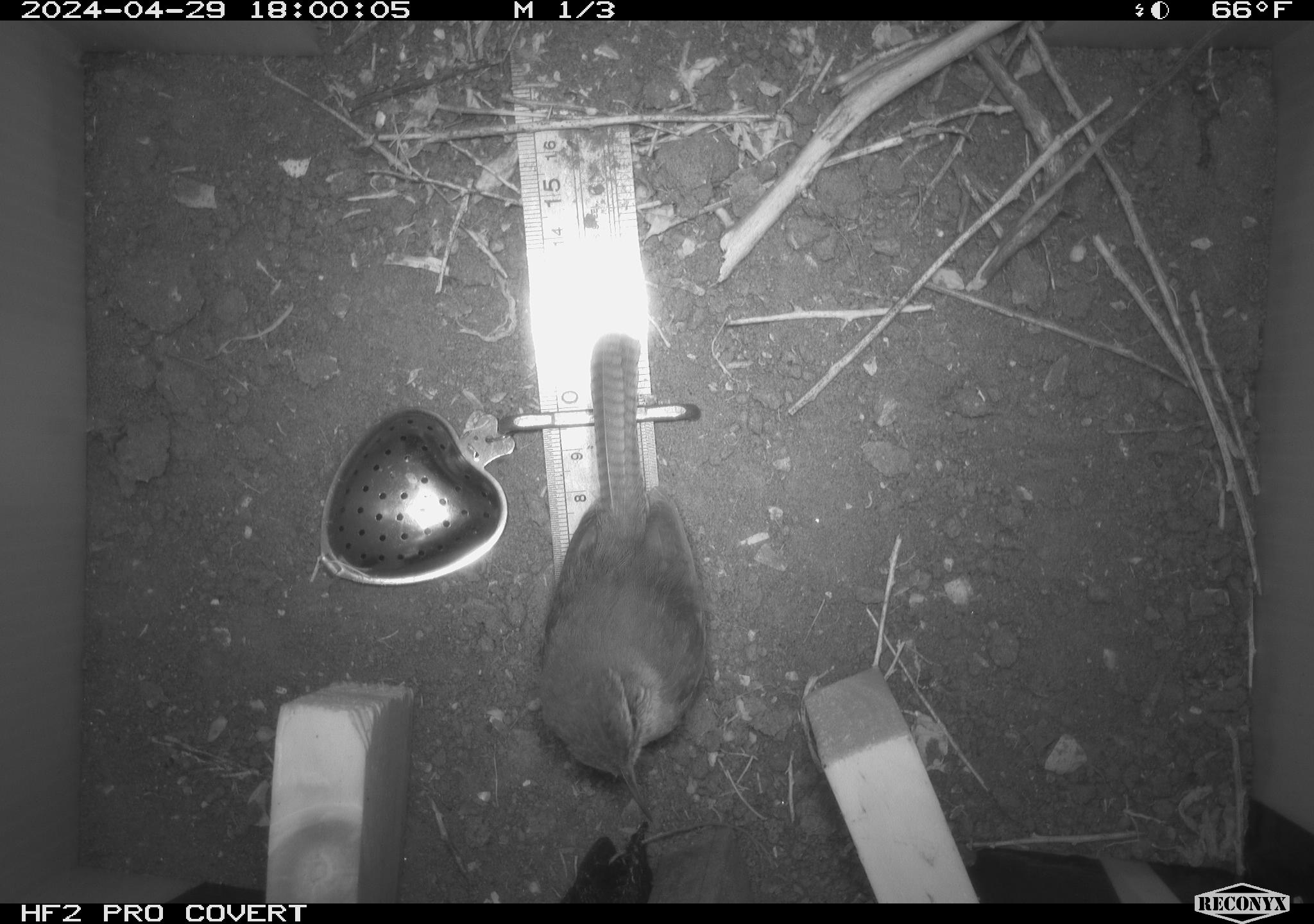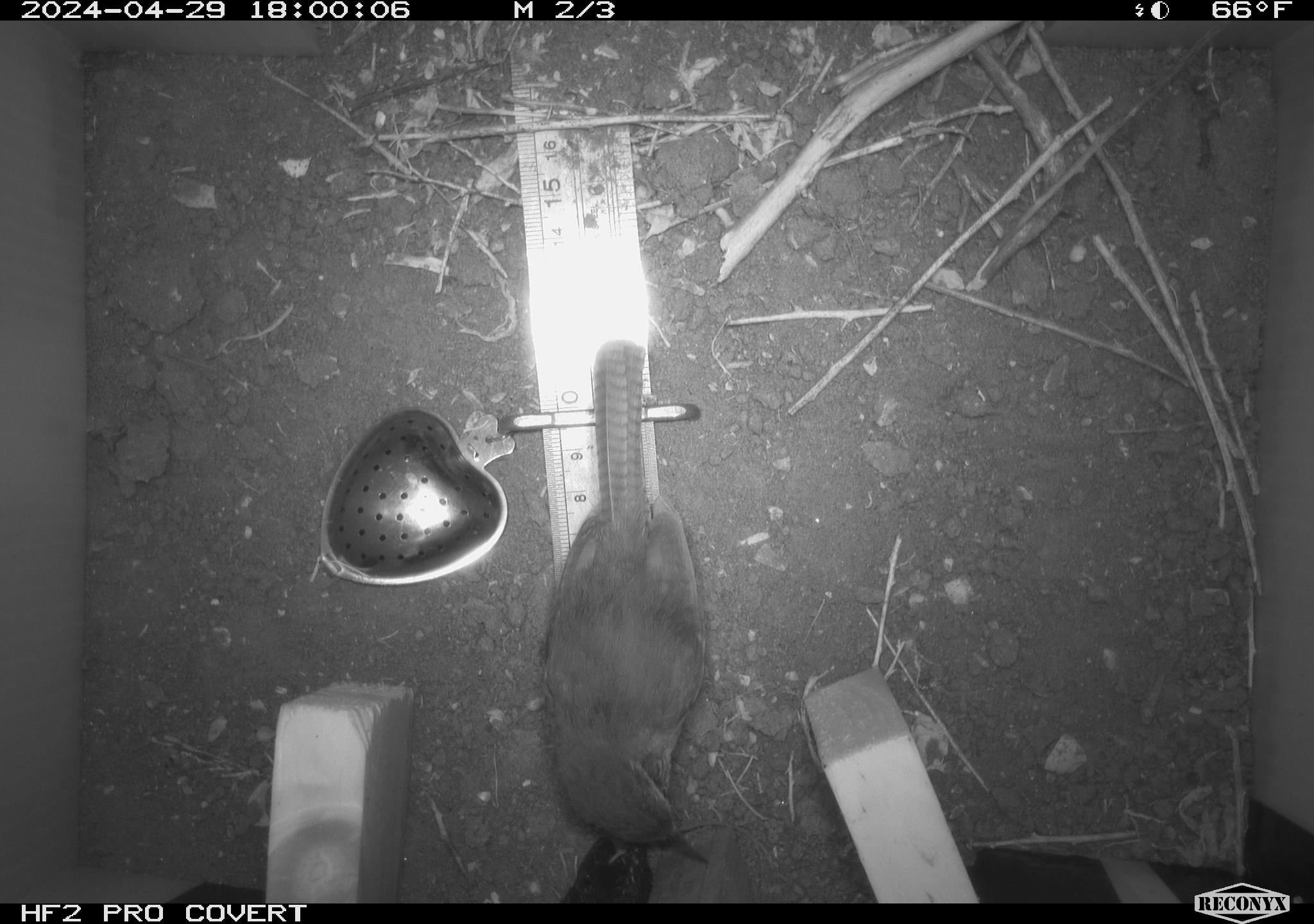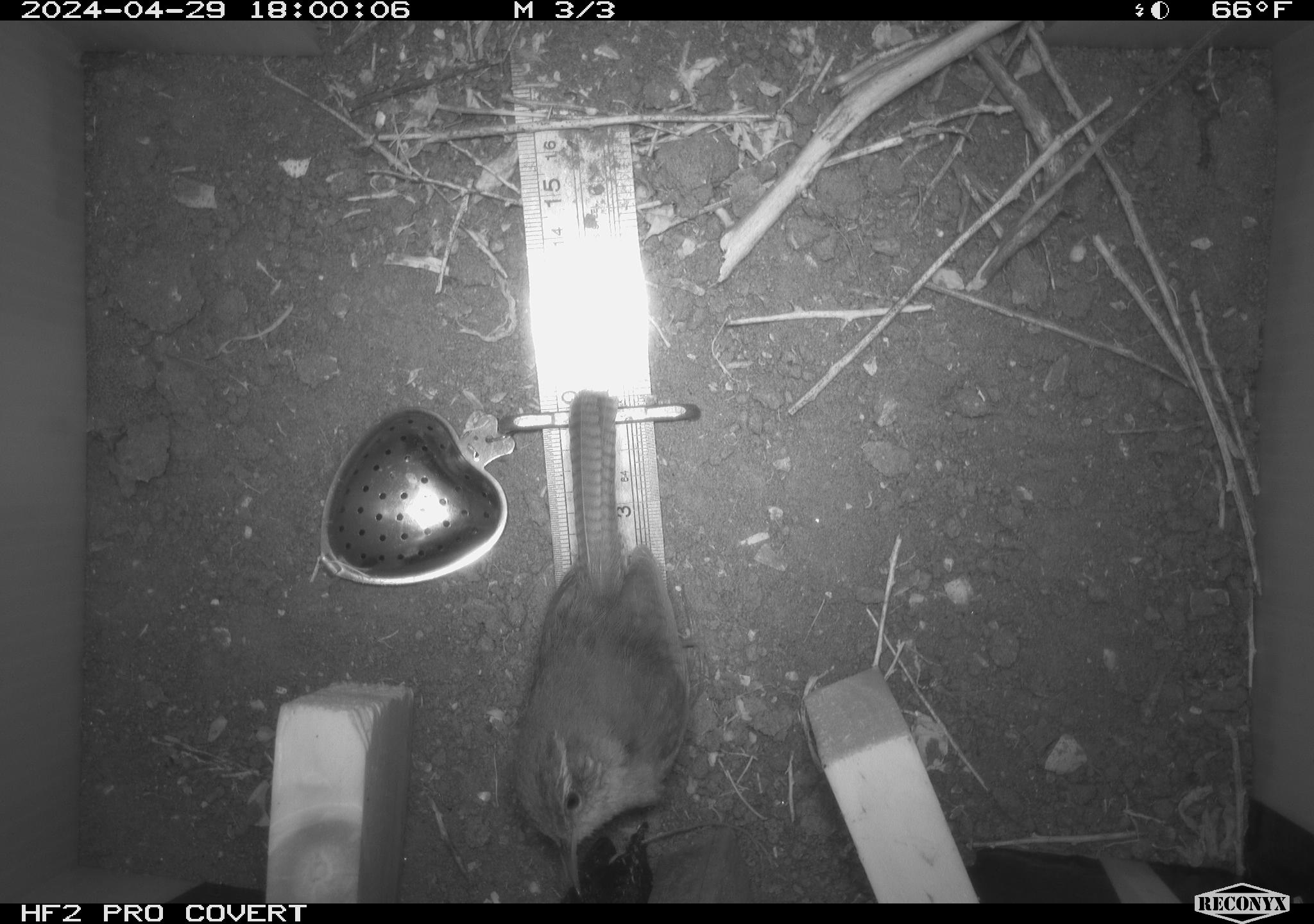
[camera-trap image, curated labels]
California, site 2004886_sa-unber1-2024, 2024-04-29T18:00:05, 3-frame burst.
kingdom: Animalia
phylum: Chordata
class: Aves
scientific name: Aves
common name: bird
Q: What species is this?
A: Bird (Aves).